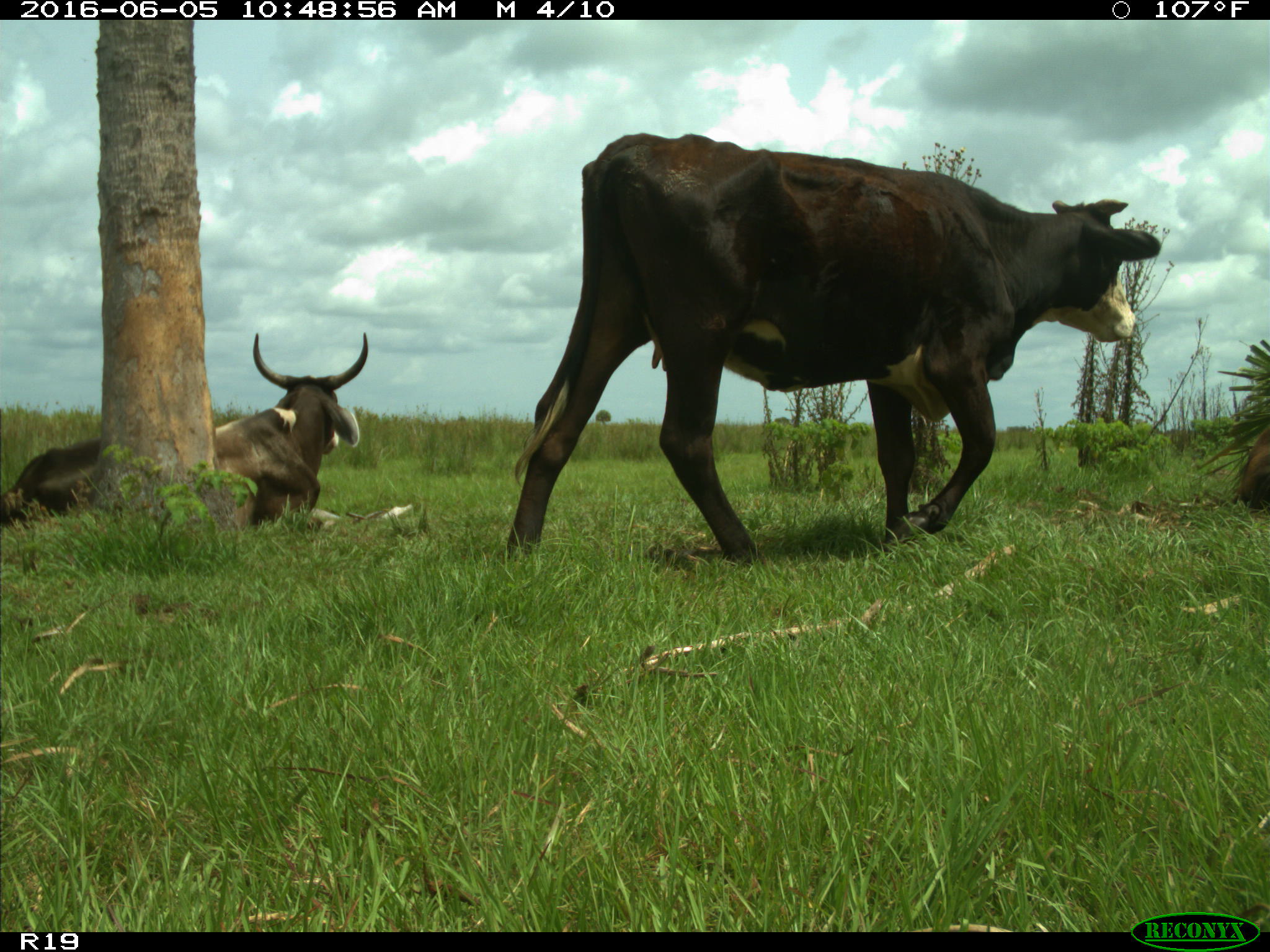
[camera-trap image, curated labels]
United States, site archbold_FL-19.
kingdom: Animalia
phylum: Chordata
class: Mammalia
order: Artiodactyla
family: Bovidae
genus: Bos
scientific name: Bos taurus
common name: domestic cow